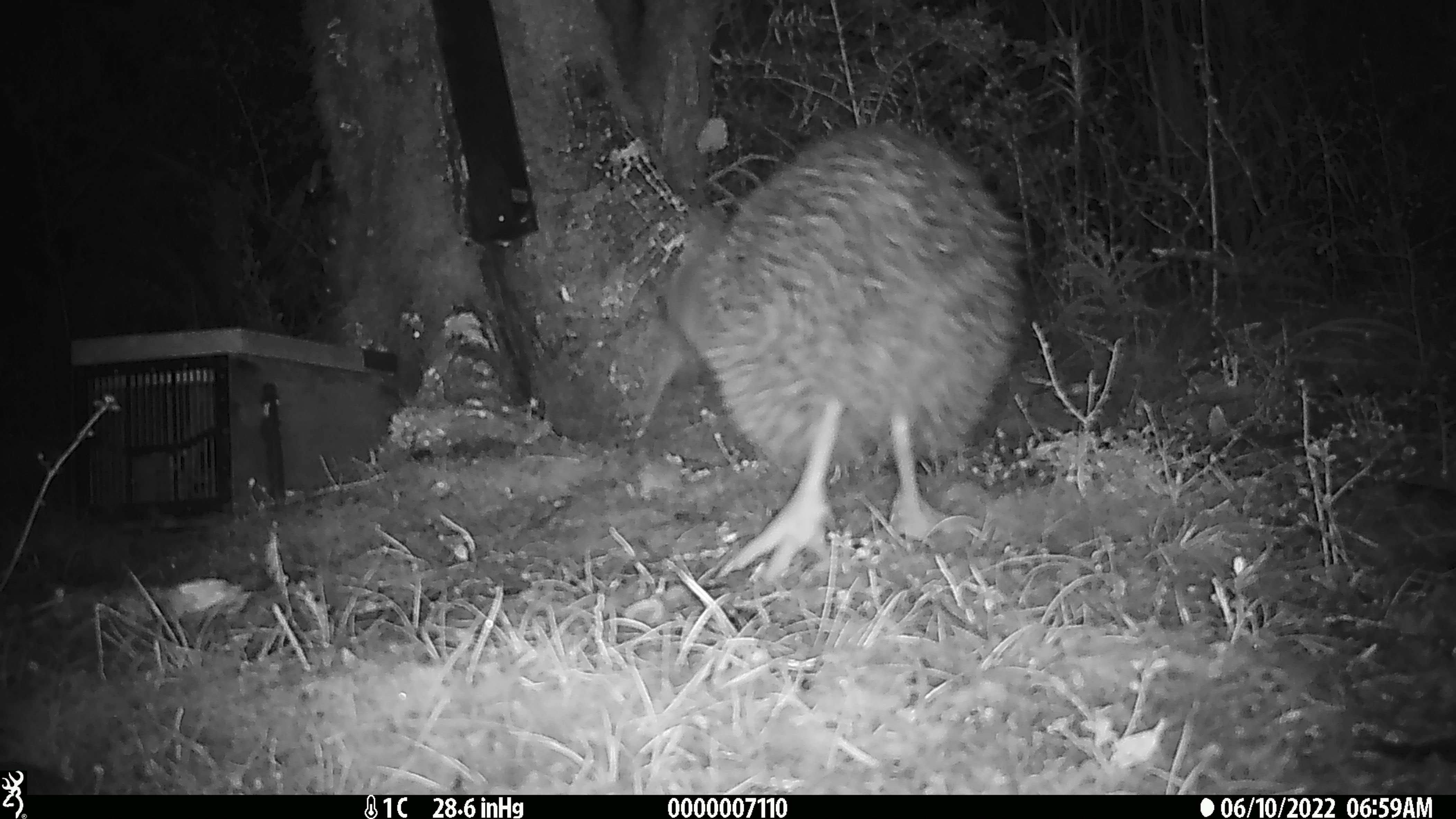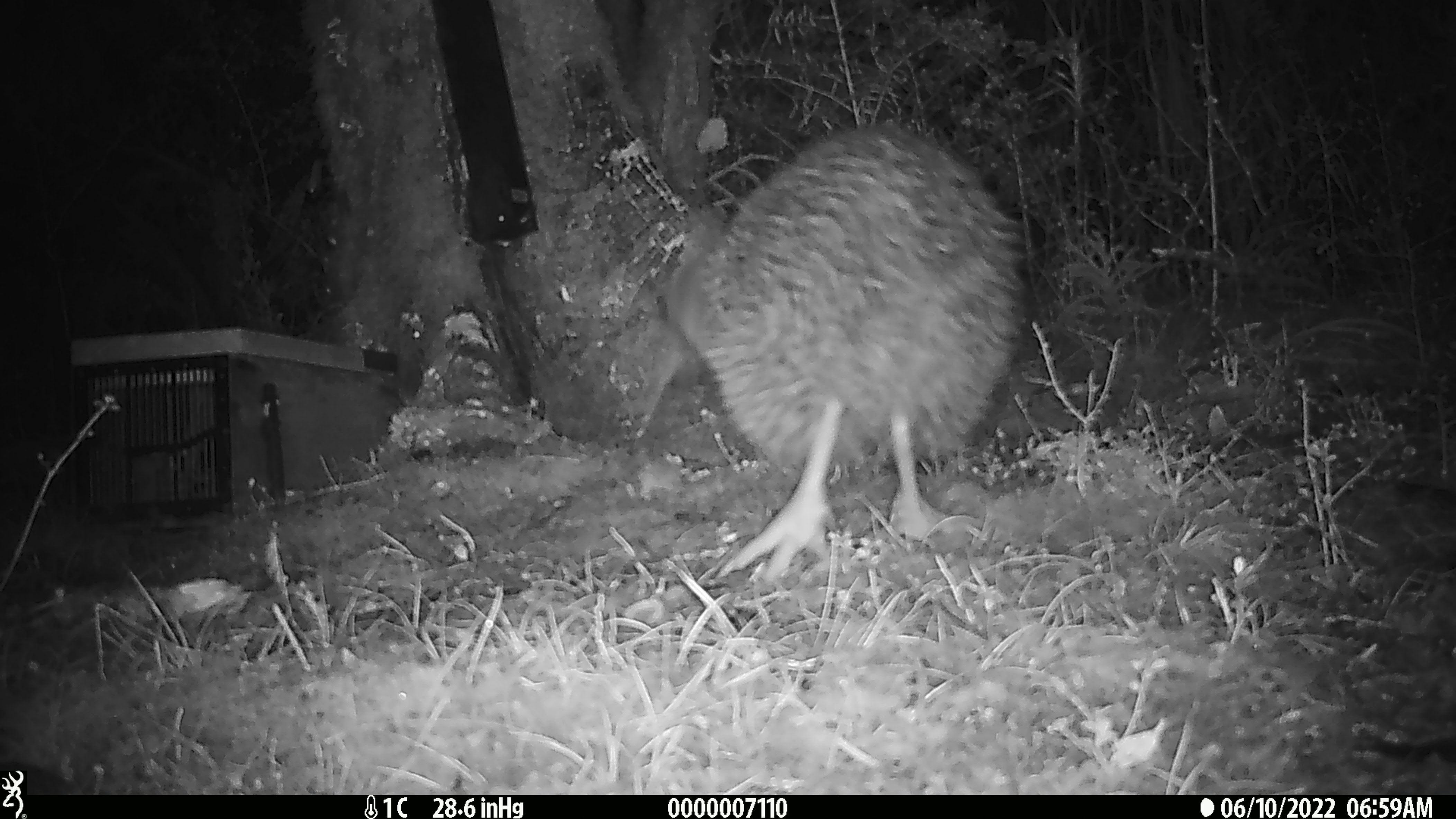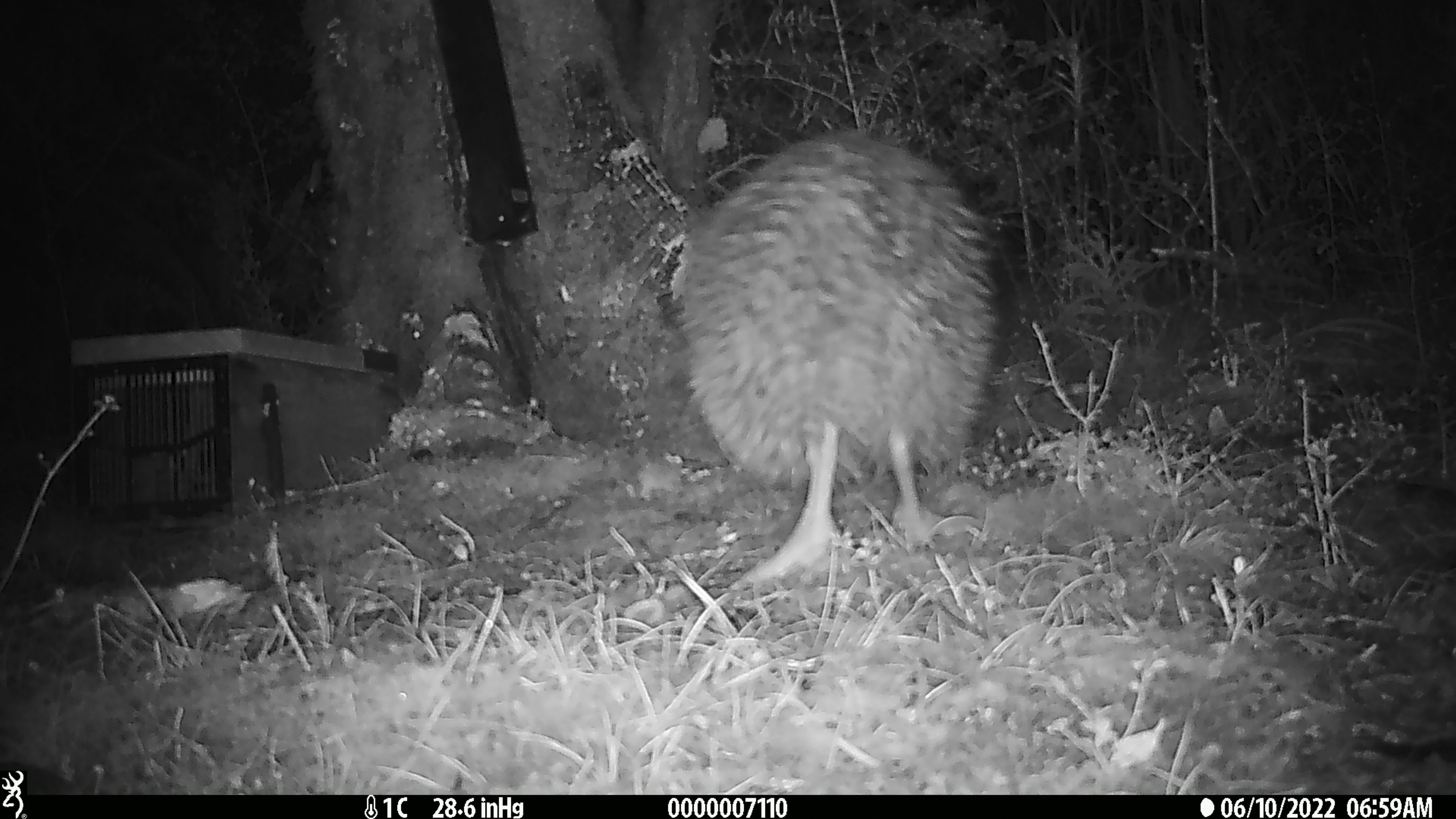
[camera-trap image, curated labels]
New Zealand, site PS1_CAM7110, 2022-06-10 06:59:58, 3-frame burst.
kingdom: Animalia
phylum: Chordata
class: Aves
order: Apterygiformes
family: Apterygidae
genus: Apteryx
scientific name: Apteryx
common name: kiwi